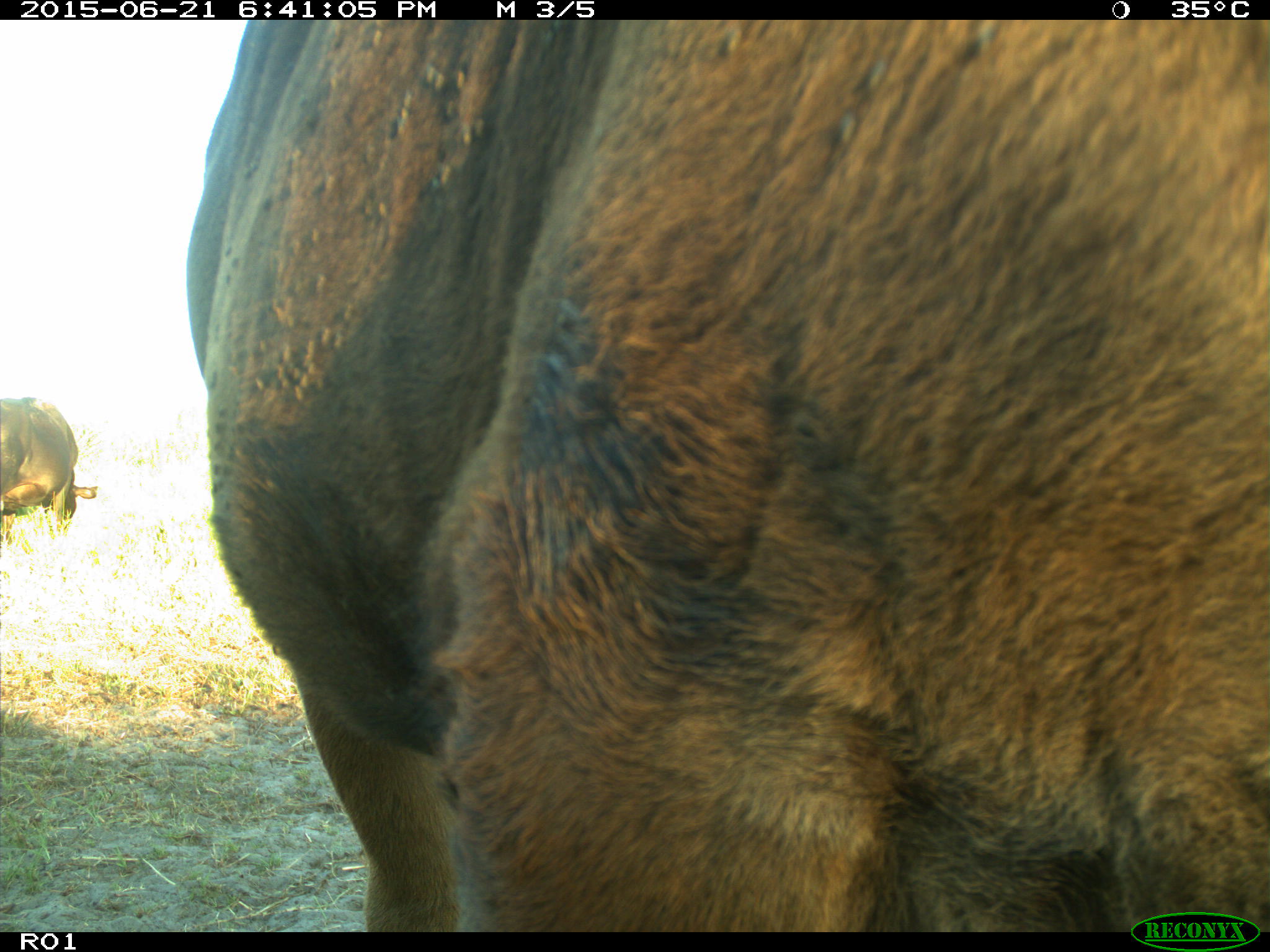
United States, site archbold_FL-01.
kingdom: Animalia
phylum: Chordata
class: Mammalia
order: Artiodactyla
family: Bovidae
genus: Bos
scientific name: Bos taurus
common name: domestic cow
Bos taurus (domestic cow).